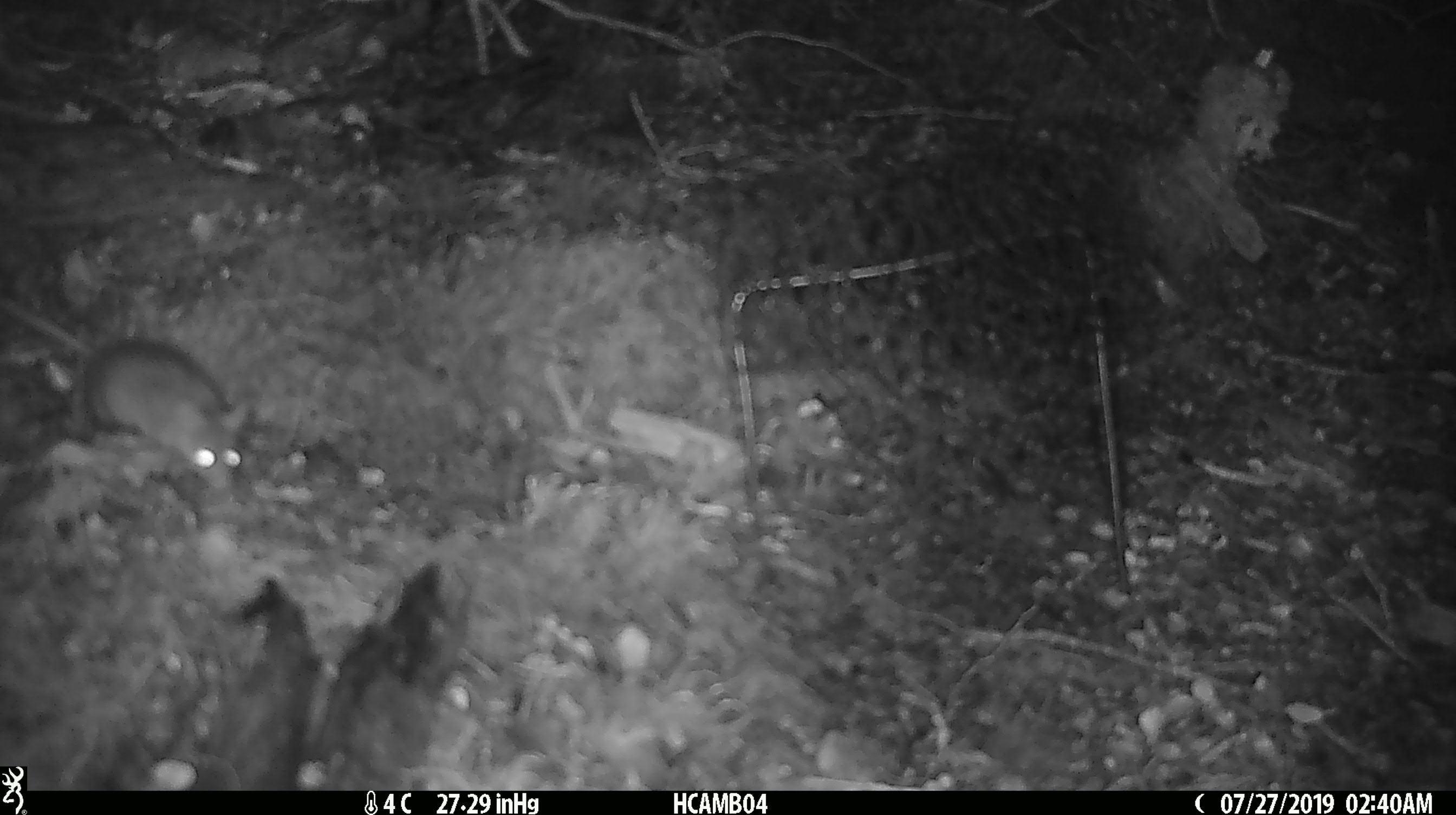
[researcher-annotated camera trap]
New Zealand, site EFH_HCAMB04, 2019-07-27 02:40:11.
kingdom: Animalia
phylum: Chordata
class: Mammalia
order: Rodentia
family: Muridae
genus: Mus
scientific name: Mus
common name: mouse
Mouse (Mus).